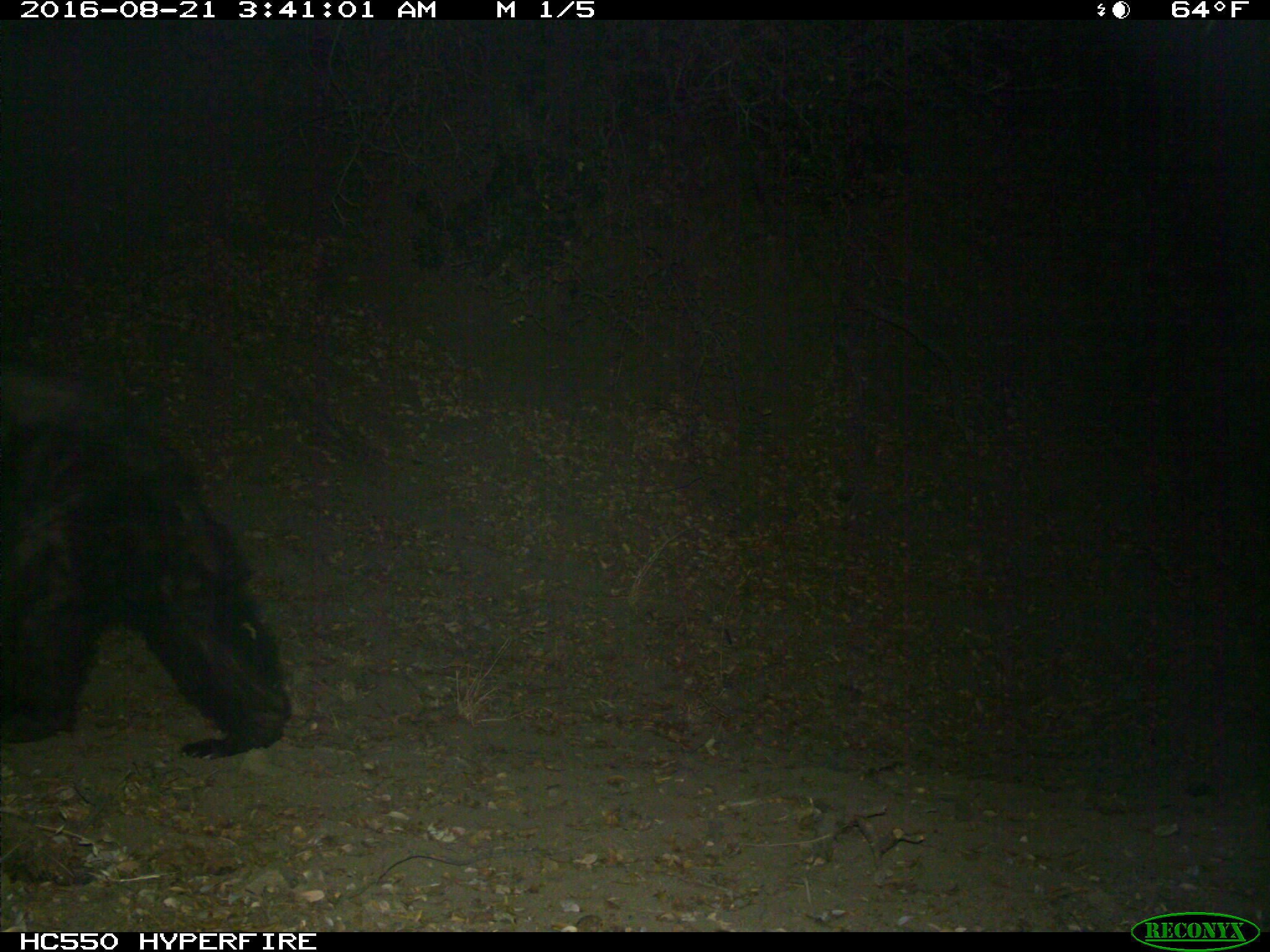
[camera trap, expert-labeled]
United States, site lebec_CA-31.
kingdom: Animalia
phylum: Chordata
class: Mammalia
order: Carnivora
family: Ursidae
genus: Ursus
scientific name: Ursus americanus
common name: american black bear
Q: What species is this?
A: Ursus americanus (american black bear).